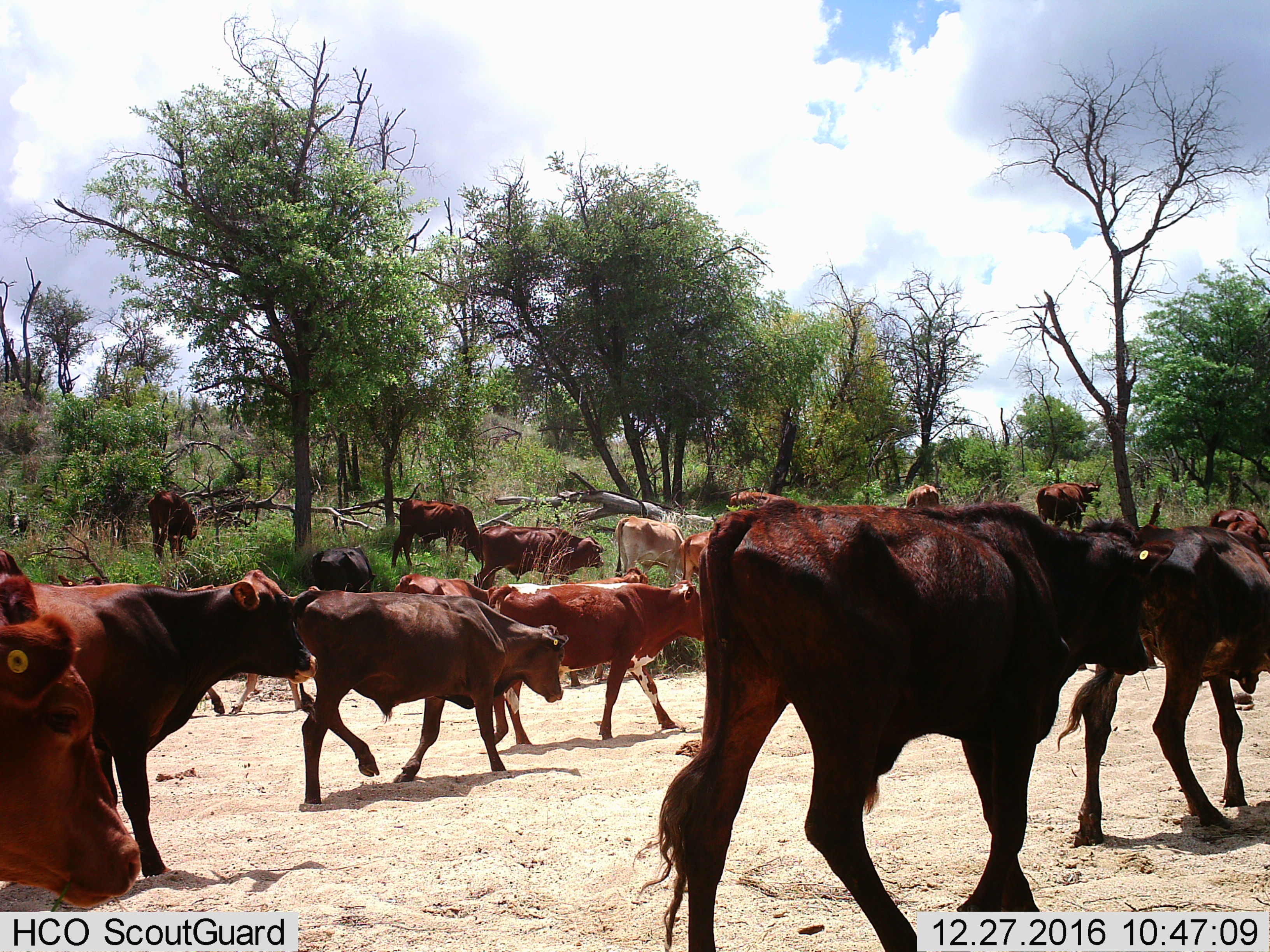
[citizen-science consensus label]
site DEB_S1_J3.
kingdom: Animalia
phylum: Chordata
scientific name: Vertebrata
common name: domestic animal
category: domesticanimal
Domesticanimal (domestic animal) (Vertebrata), count 11-50. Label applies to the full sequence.